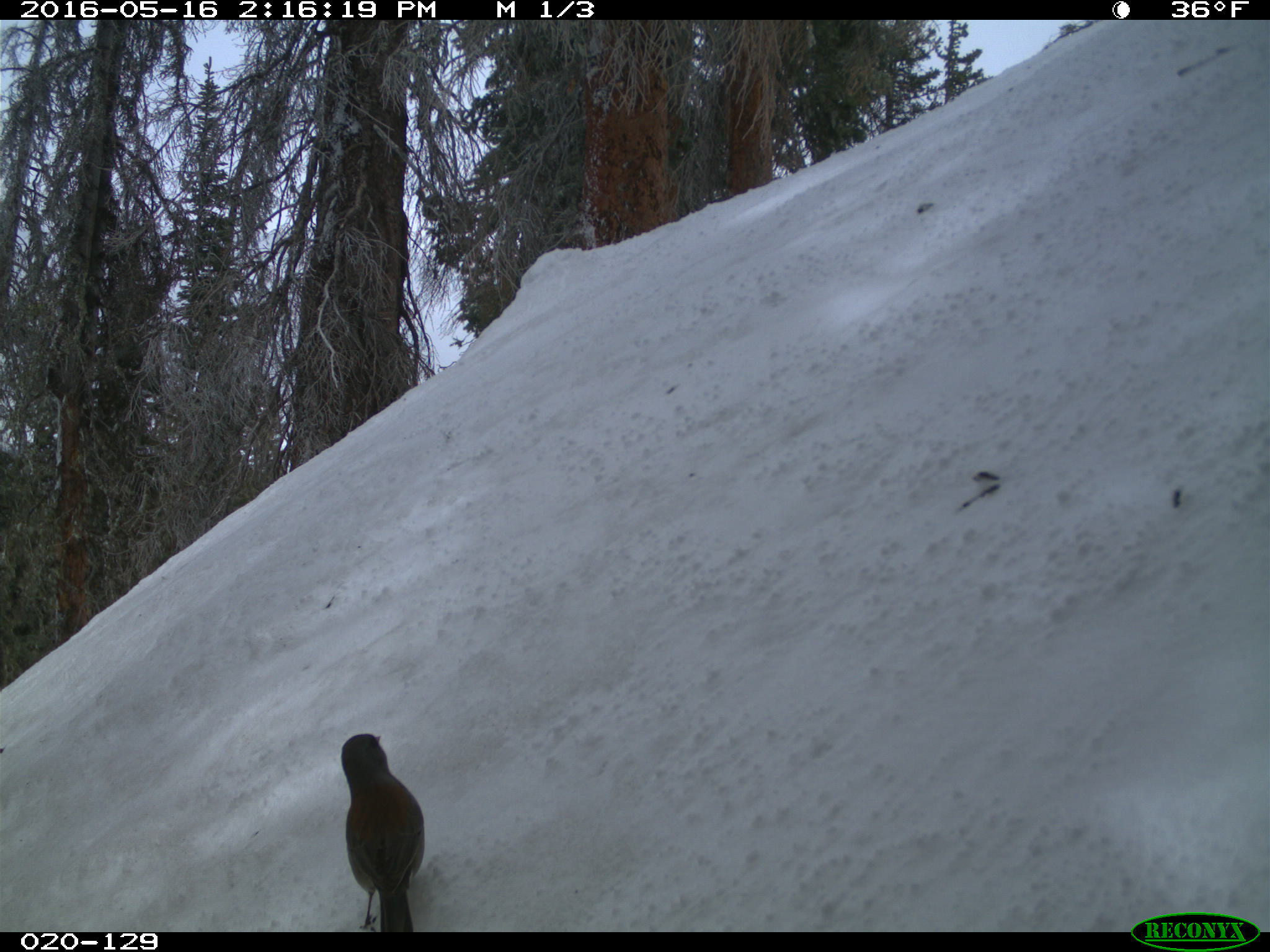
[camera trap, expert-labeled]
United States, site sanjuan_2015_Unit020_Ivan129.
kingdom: Animalia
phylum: Chordata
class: Aves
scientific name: Aves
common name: birds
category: unidentified bird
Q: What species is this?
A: Unidentified bird (birds) (Aves).